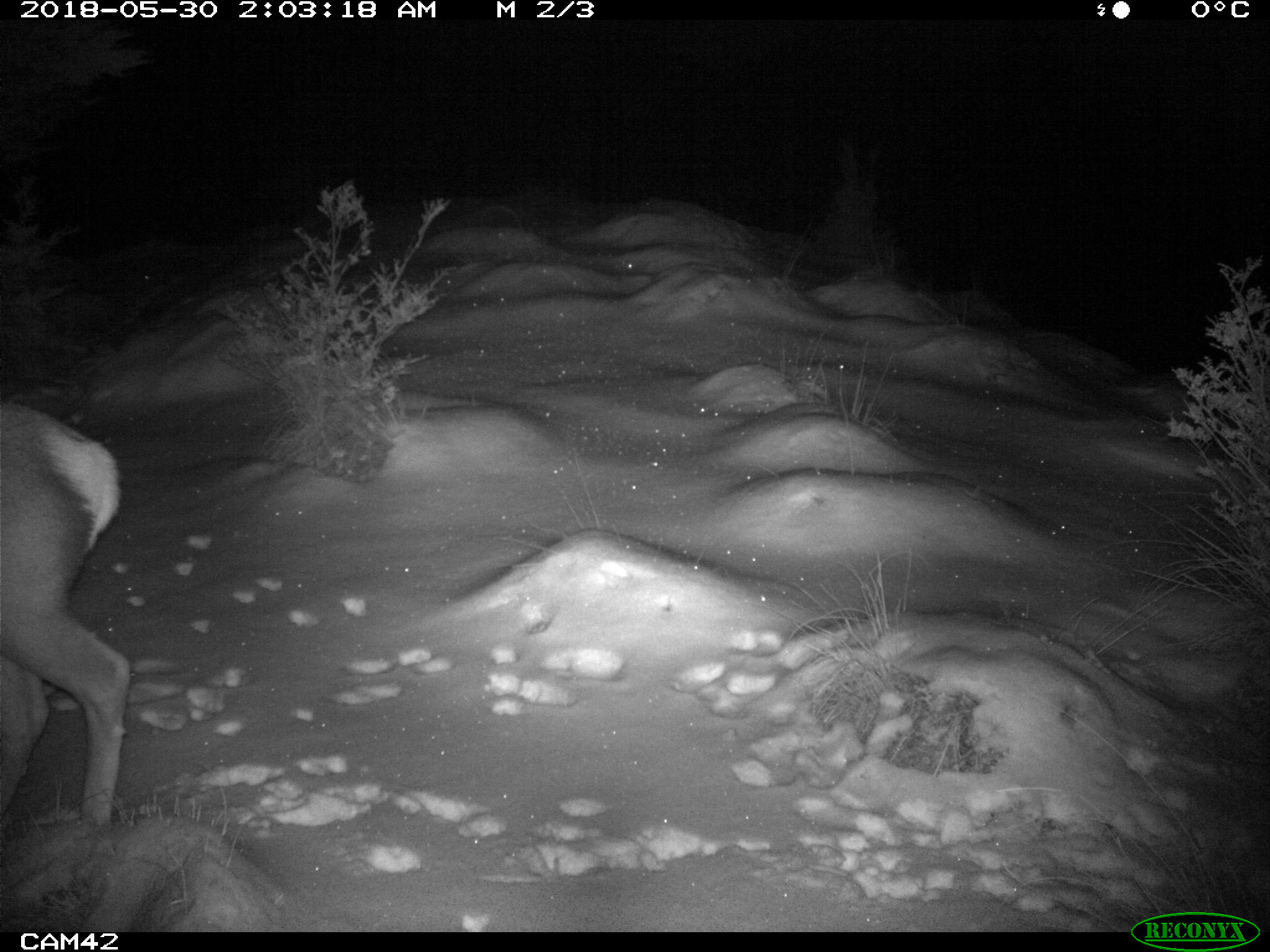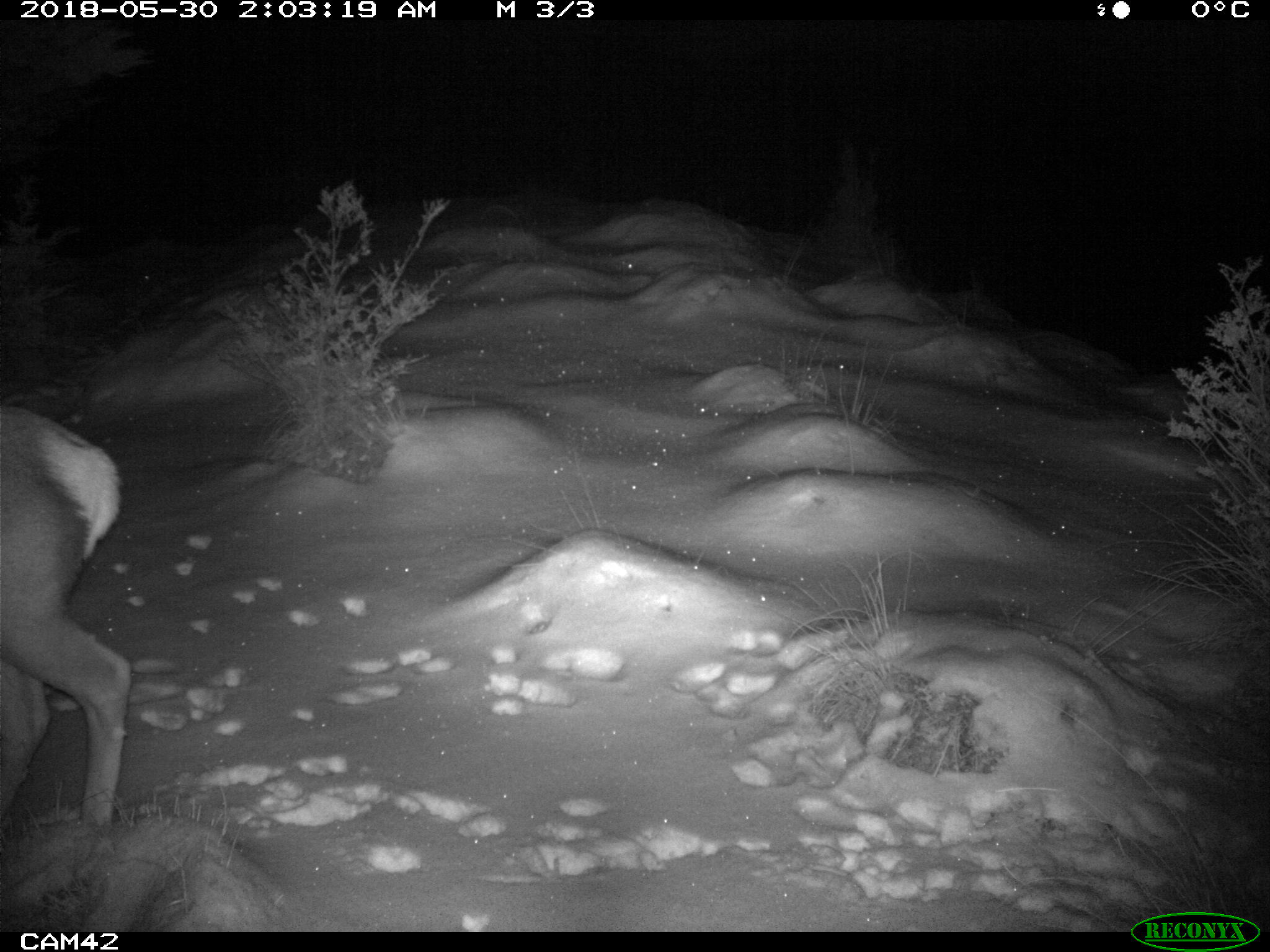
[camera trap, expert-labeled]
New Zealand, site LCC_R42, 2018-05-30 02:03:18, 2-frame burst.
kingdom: Animalia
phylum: Chordata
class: Mammalia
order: Artiodactyla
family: Cervidae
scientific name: Cervidae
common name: deer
Deer (Cervidae).